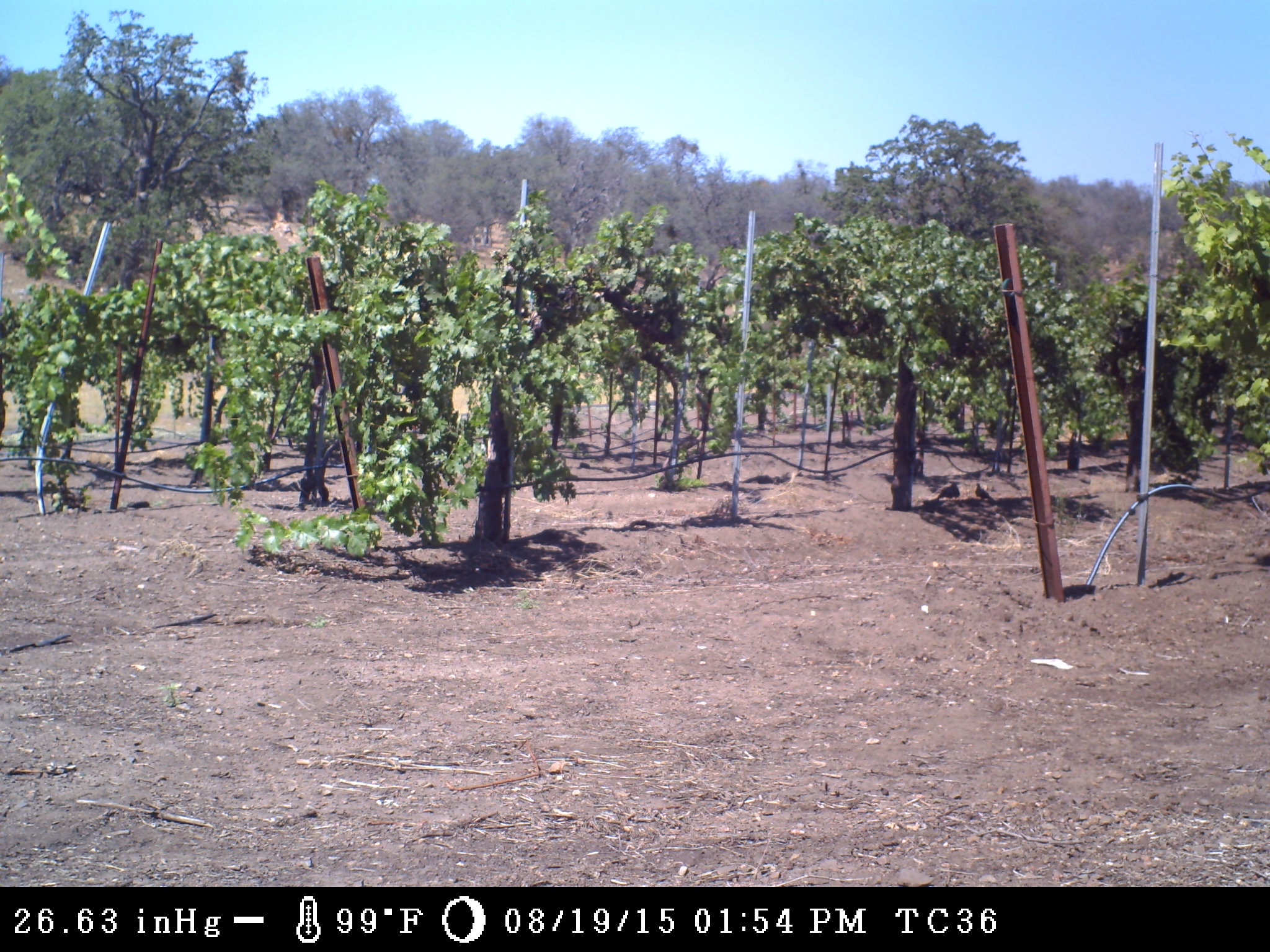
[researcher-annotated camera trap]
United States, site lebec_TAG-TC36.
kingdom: Animalia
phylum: Chordata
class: Aves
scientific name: Aves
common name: birds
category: unidentified bird